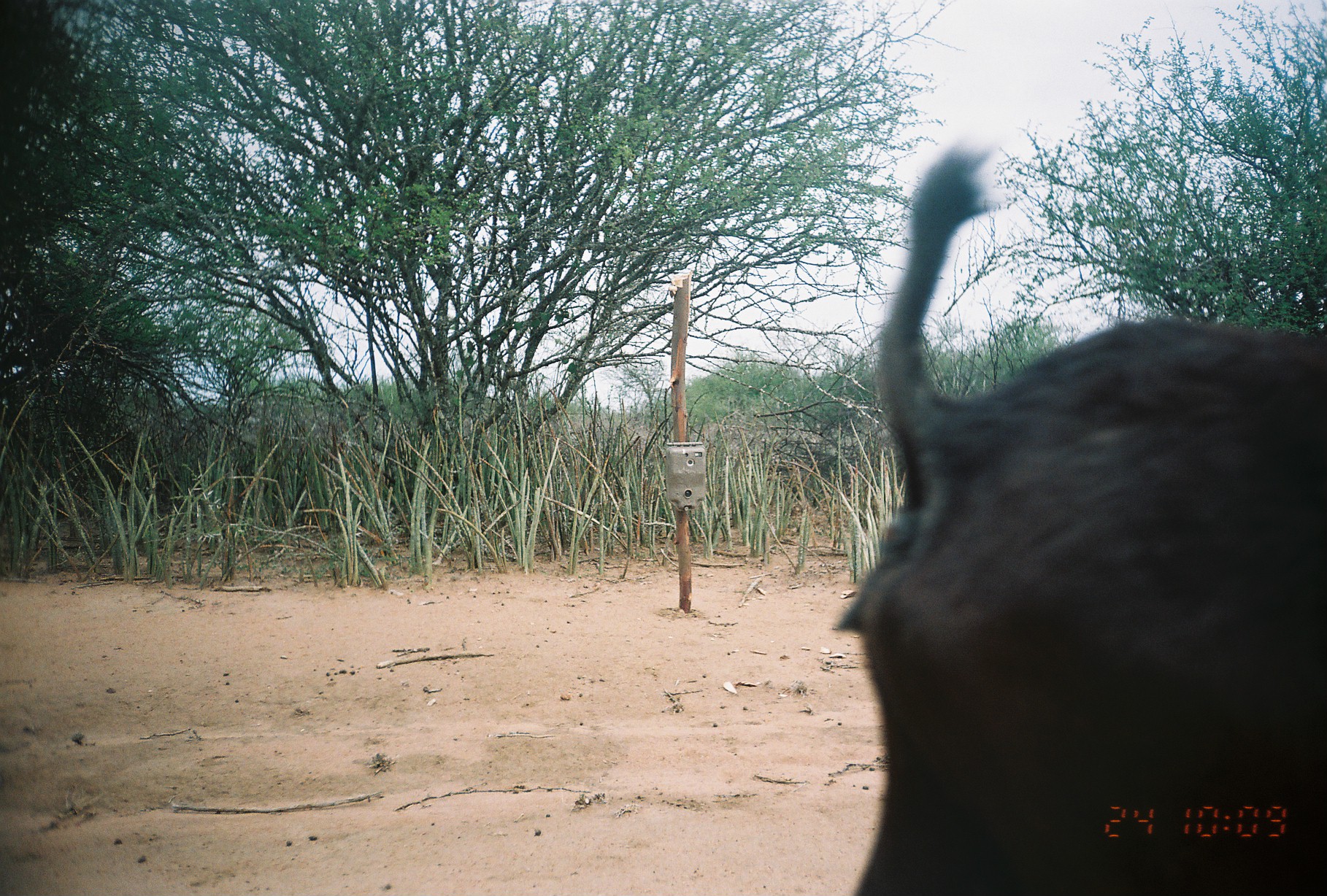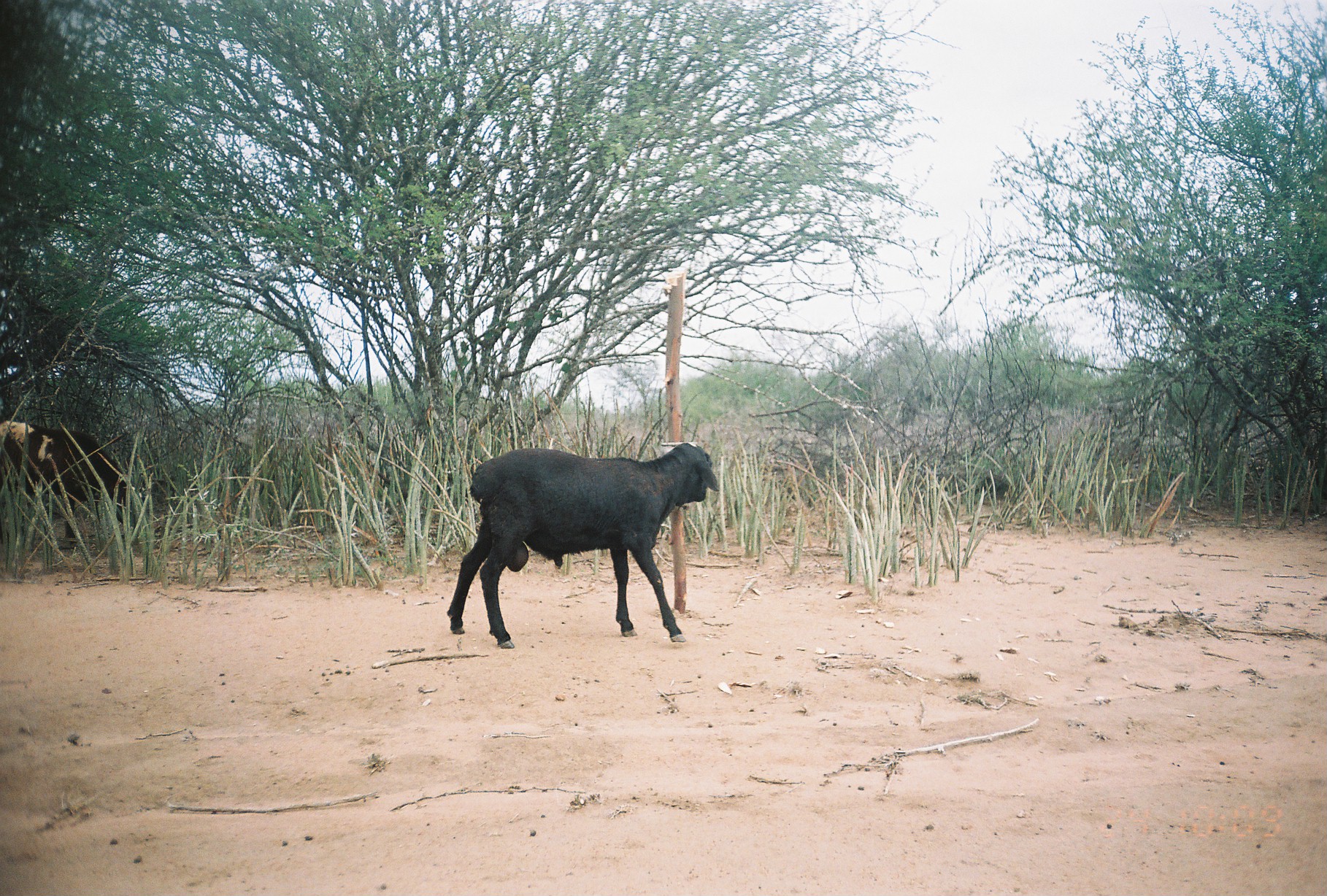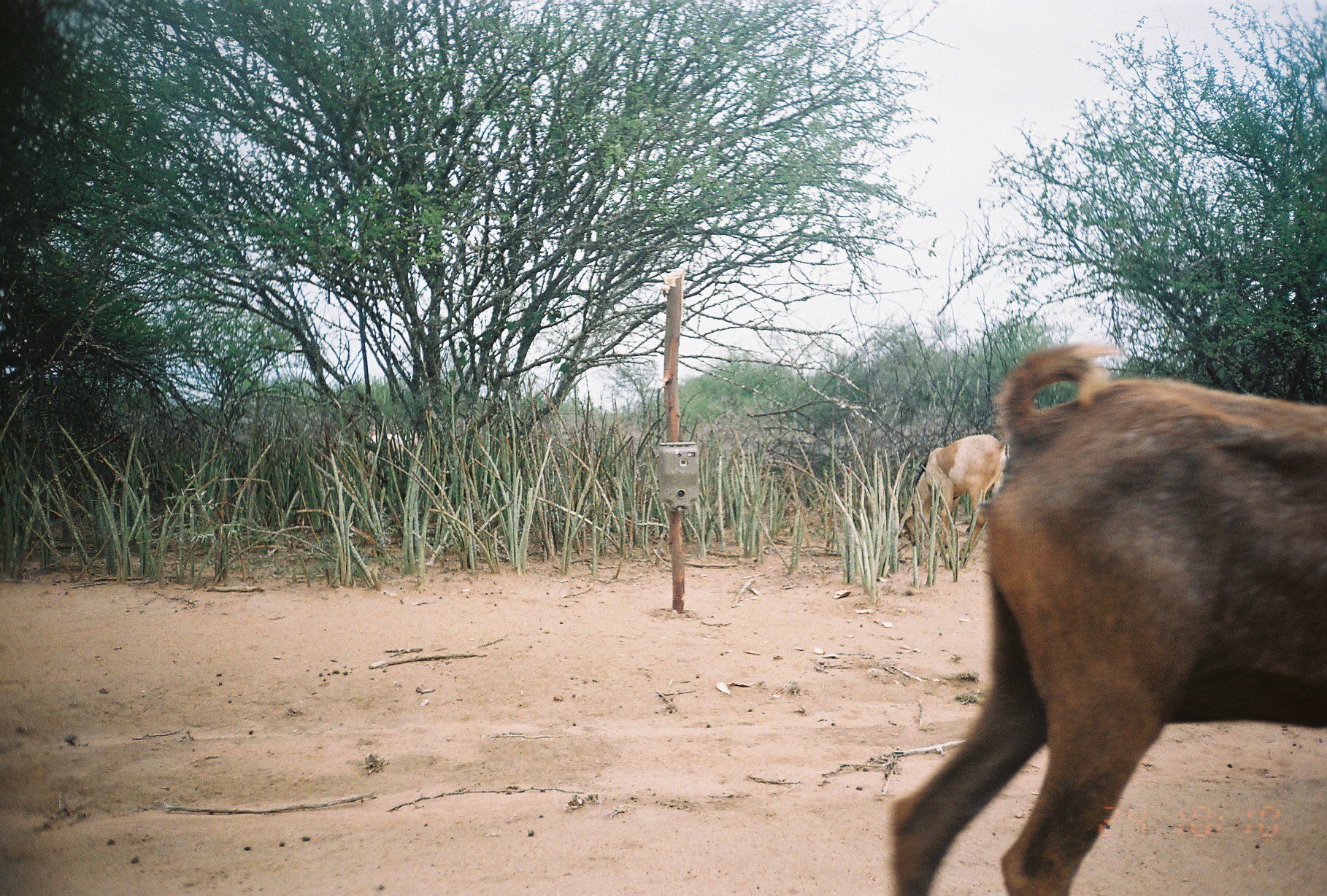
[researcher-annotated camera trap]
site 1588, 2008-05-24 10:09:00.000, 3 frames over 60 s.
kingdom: Animalia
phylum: Chordata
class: Mammalia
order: Artiodactyla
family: Bovidae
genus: Capra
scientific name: Capra aegagrus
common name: wild goat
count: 1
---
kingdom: Animalia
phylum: Chordata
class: Mammalia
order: Artiodactyla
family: Bovidae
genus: Ovis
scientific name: Ovis aries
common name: domestic sheep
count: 2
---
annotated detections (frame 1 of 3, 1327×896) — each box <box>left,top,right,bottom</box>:
capra aegagrus: <box>830,146,1327,896</box>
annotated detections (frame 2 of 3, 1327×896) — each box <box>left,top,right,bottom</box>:
ovis aries: <box>444,440,719,648</box>; <box>0,419,142,548</box>